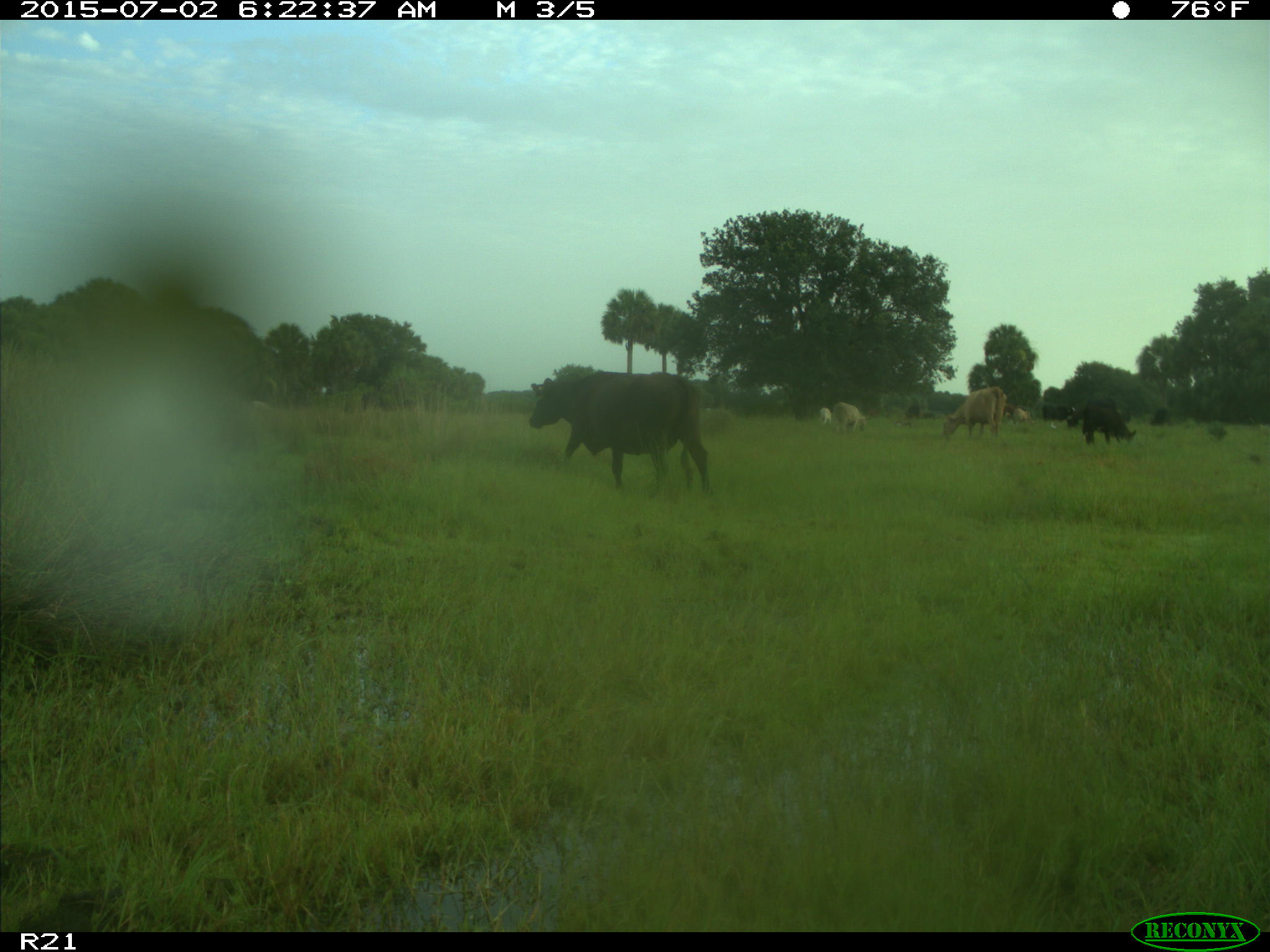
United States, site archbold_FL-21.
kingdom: Animalia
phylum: Chordata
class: Mammalia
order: Artiodactyla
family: Bovidae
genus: Bos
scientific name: Bos taurus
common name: domestic cow